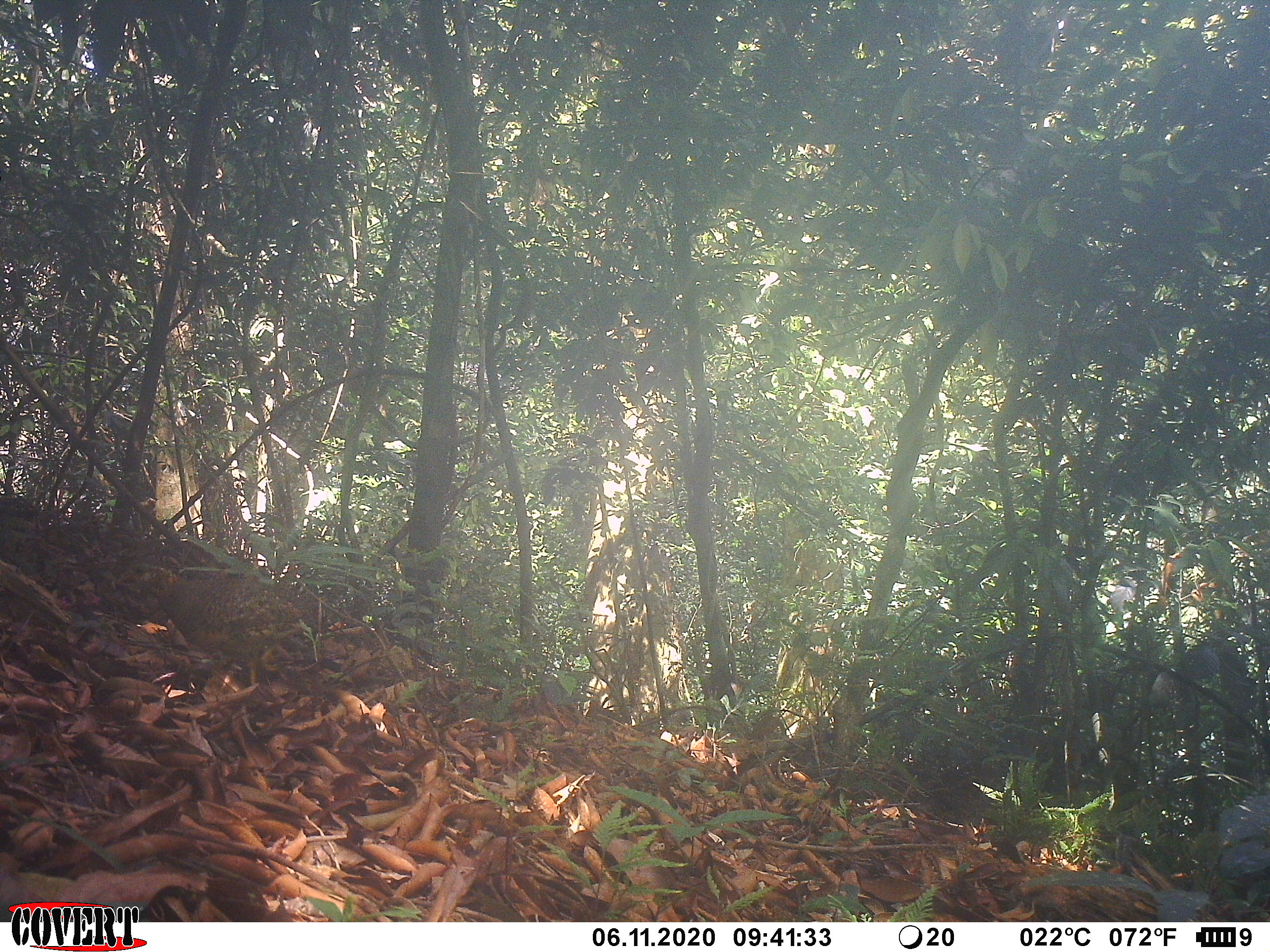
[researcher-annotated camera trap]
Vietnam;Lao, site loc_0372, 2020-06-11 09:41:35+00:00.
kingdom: Animalia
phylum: Chordata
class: Aves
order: Galliformes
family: Phasianidae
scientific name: Phasianidae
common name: partridge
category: unidentified partridge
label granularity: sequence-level